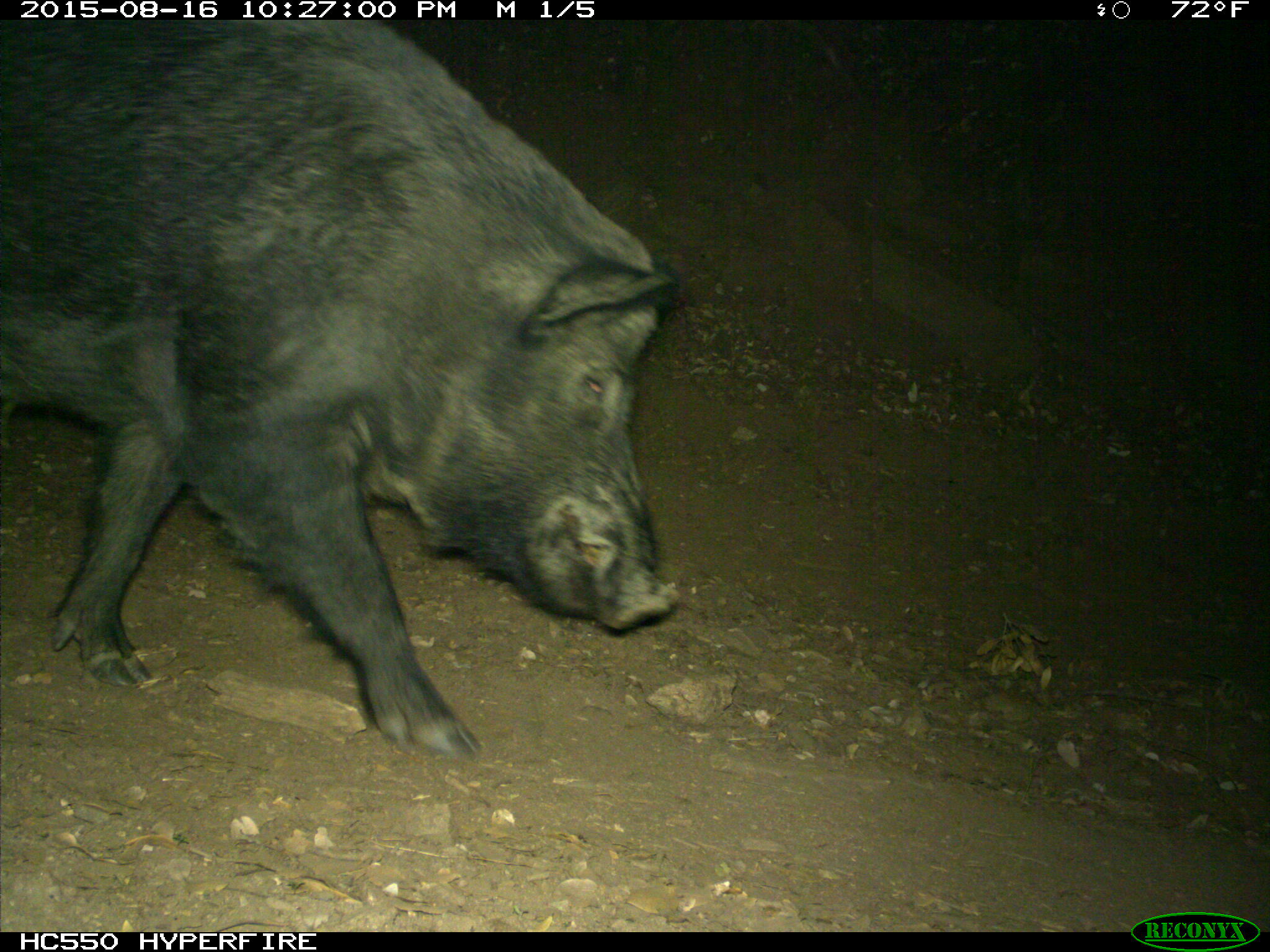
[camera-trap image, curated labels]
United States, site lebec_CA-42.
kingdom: Animalia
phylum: Chordata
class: Mammalia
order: Artiodactyla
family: Suidae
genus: Sus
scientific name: Sus scrofa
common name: wild boar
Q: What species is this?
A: Sus scrofa (wild boar).